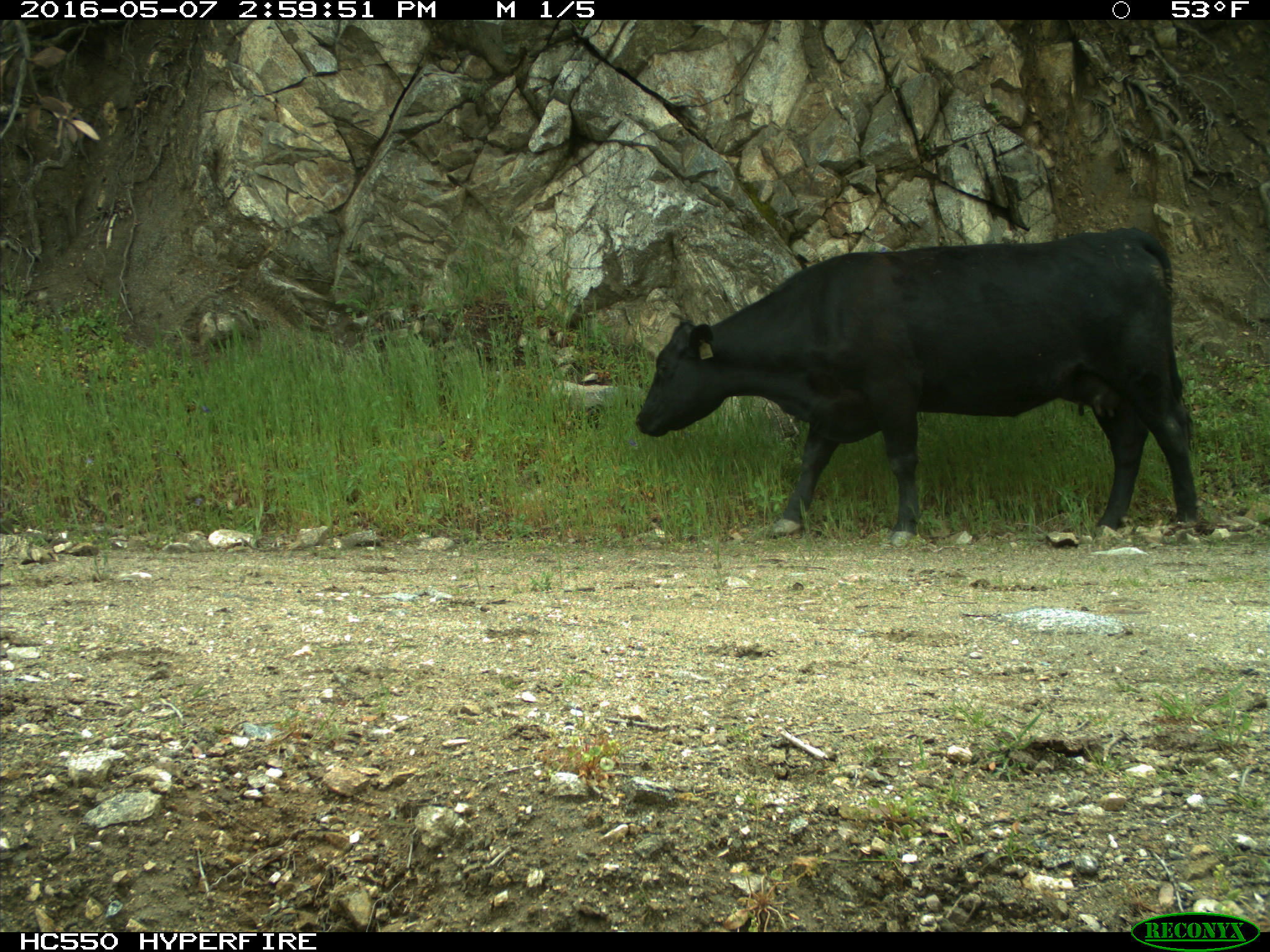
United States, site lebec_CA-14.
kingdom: Animalia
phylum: Chordata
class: Mammalia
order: Artiodactyla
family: Bovidae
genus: Bos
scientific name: Bos taurus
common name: domestic cow